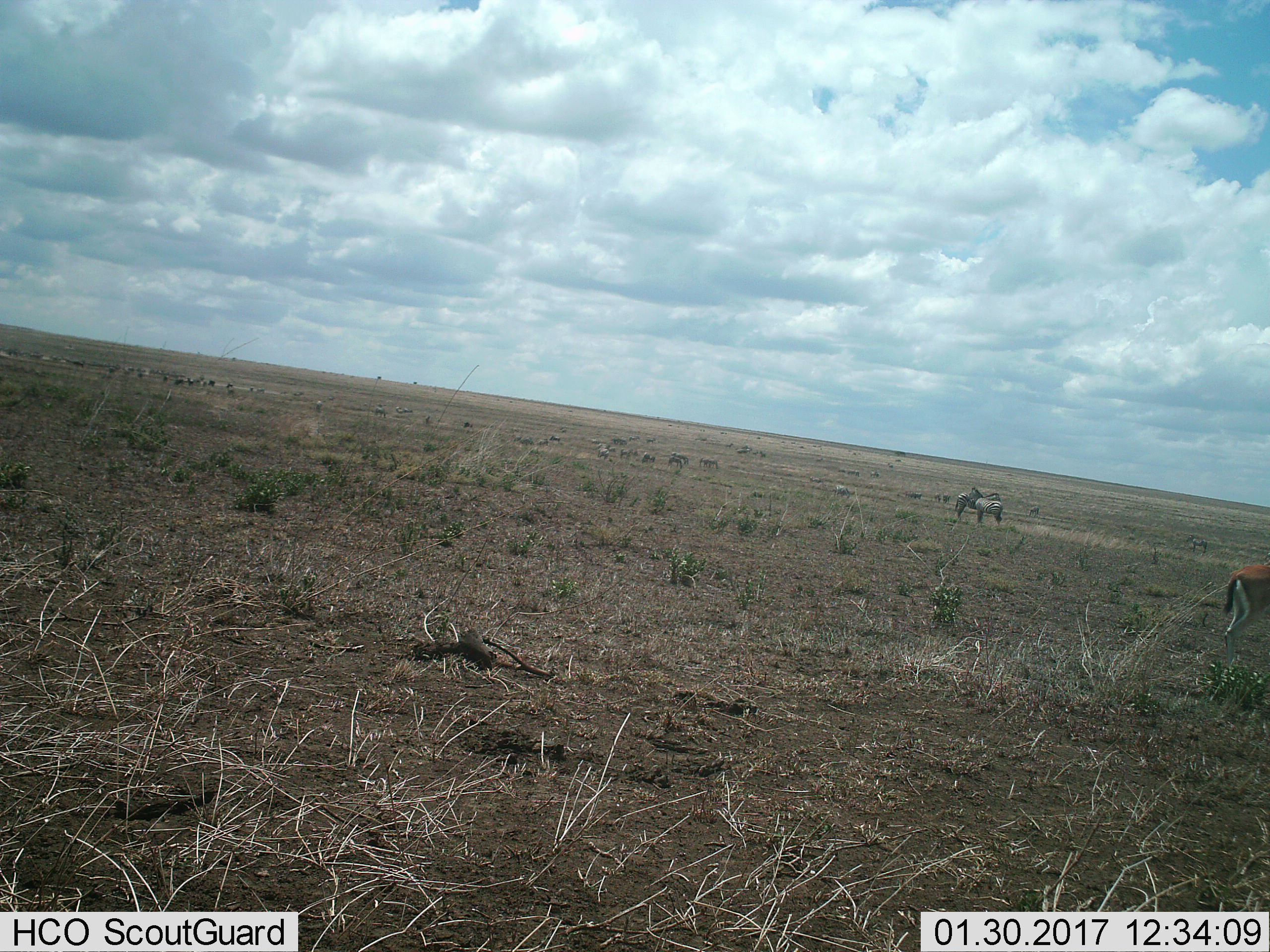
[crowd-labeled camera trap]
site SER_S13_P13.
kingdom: Animalia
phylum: Chordata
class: Mammalia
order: Perissodactyla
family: Equidae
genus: Equus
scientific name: Equus quagga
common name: plains zebra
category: zebraplains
Zebraplains (plains zebra) (Equus quagga), count 2. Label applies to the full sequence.